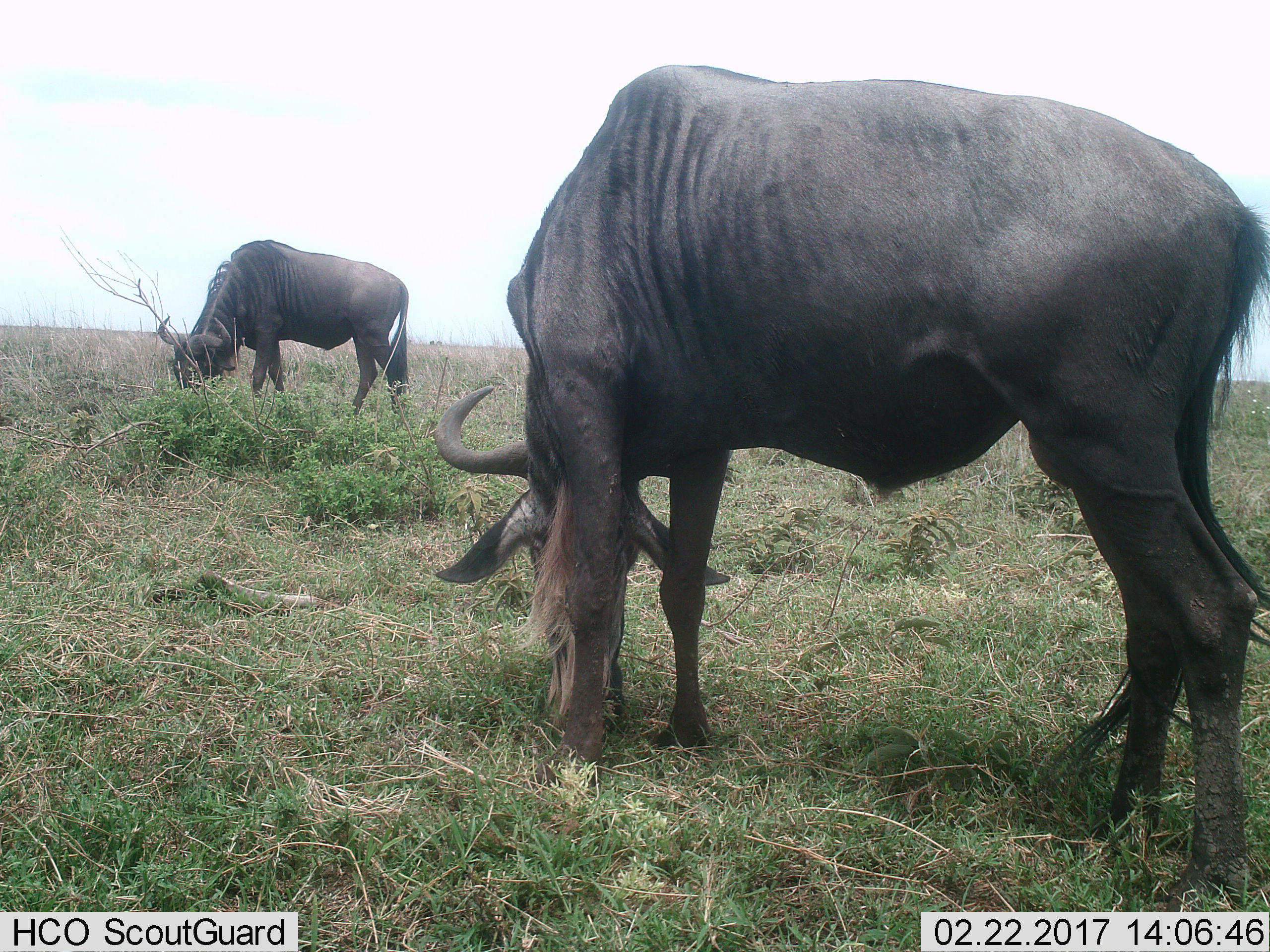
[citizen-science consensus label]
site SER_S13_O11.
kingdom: Animalia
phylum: Chordata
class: Mammalia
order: Artiodactyla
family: Bovidae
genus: Connochaetes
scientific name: Connochaetes taurinus taurinus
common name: blue wildebeest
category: wildebeestblue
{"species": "wildebeestblue (blue wildebeest) (Connochaetes taurinus taurinus)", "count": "2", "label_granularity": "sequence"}